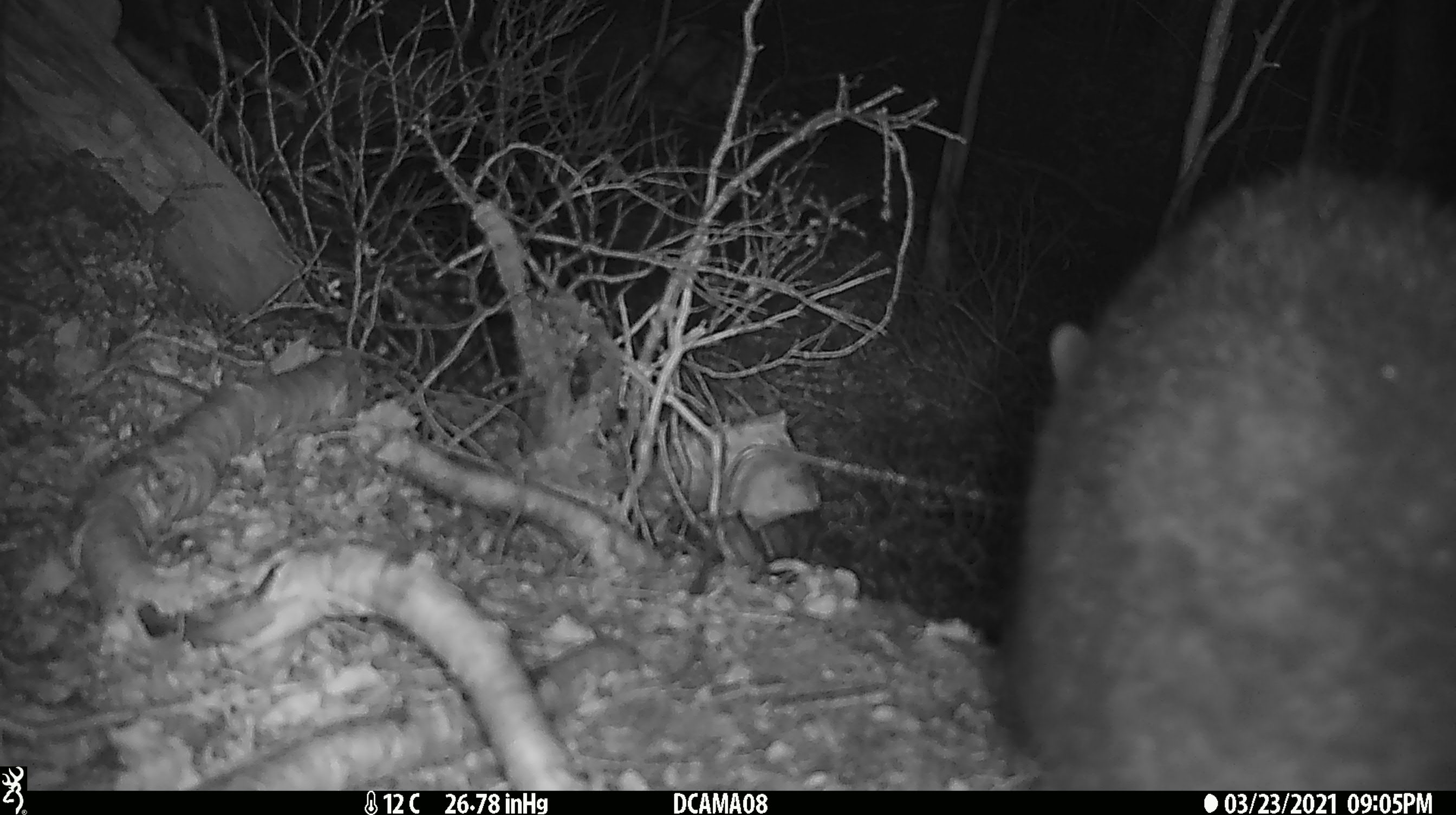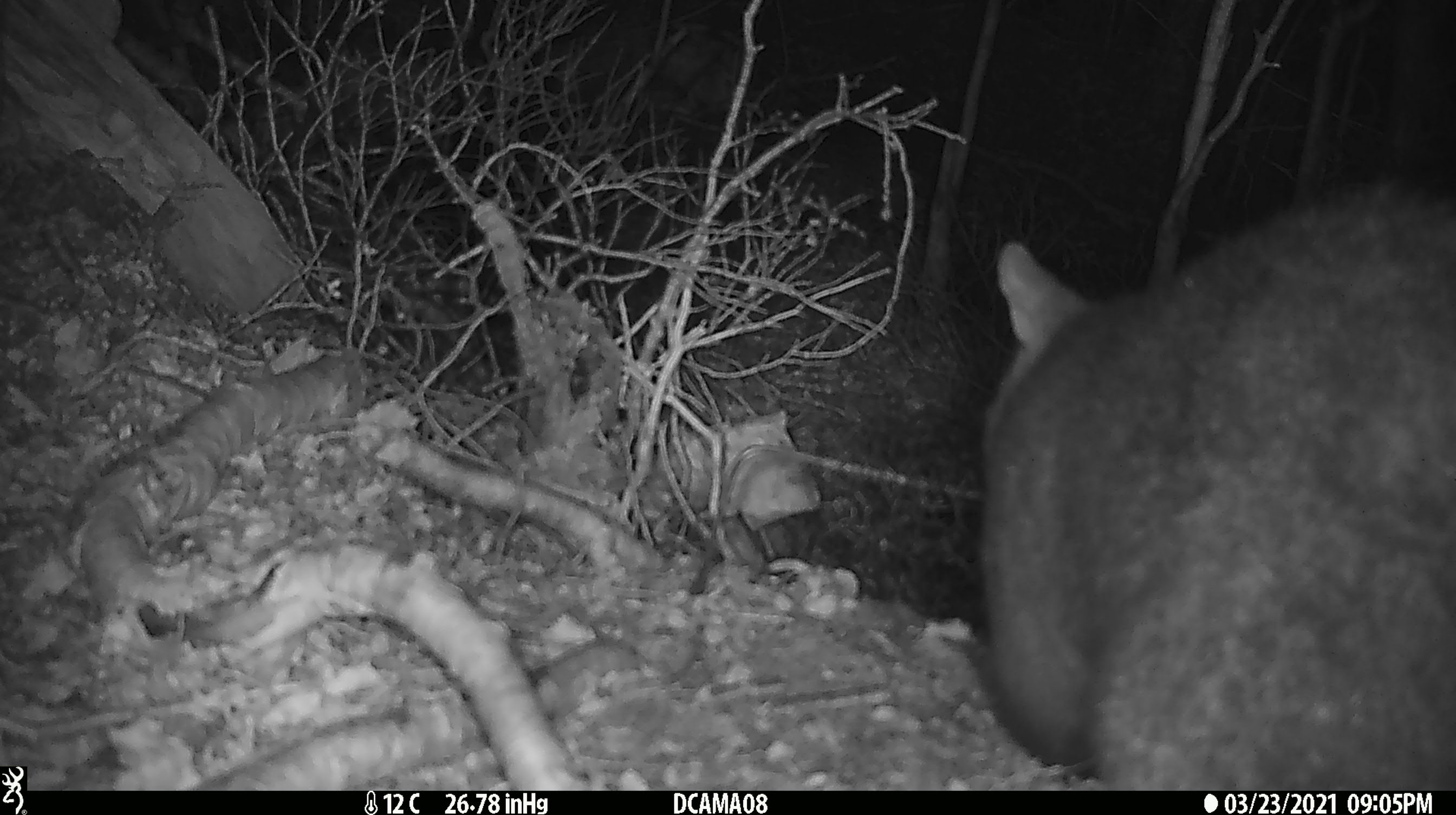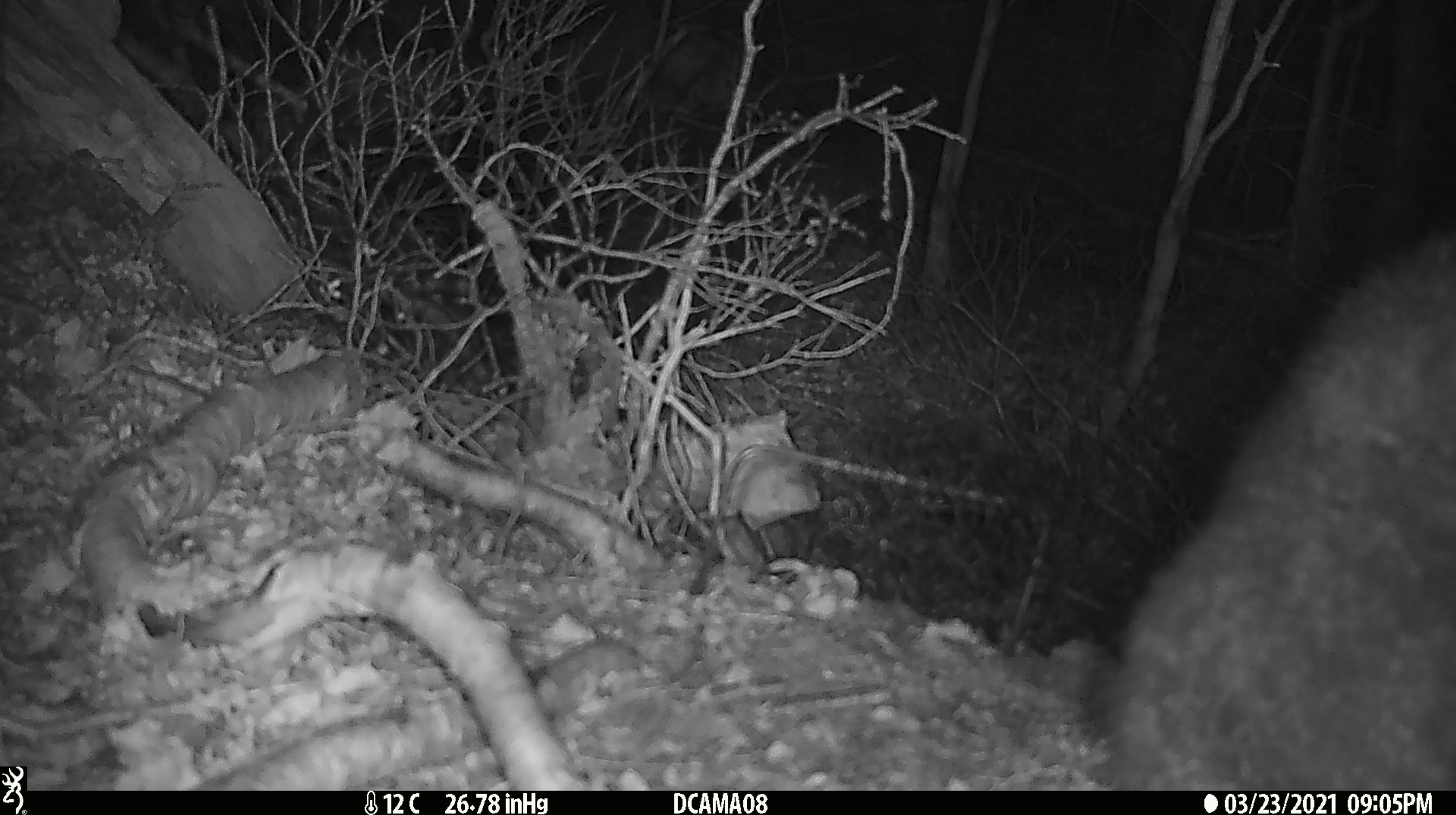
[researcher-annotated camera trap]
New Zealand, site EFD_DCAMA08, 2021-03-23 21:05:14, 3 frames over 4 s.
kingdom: Animalia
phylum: Chordata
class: Mammalia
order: Diprotodontia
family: Phalangeridae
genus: Trichosurus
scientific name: Trichosurus vulpecula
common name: common brushtail possum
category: possum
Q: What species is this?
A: Possum (common brushtail possum) (Trichosurus vulpecula).